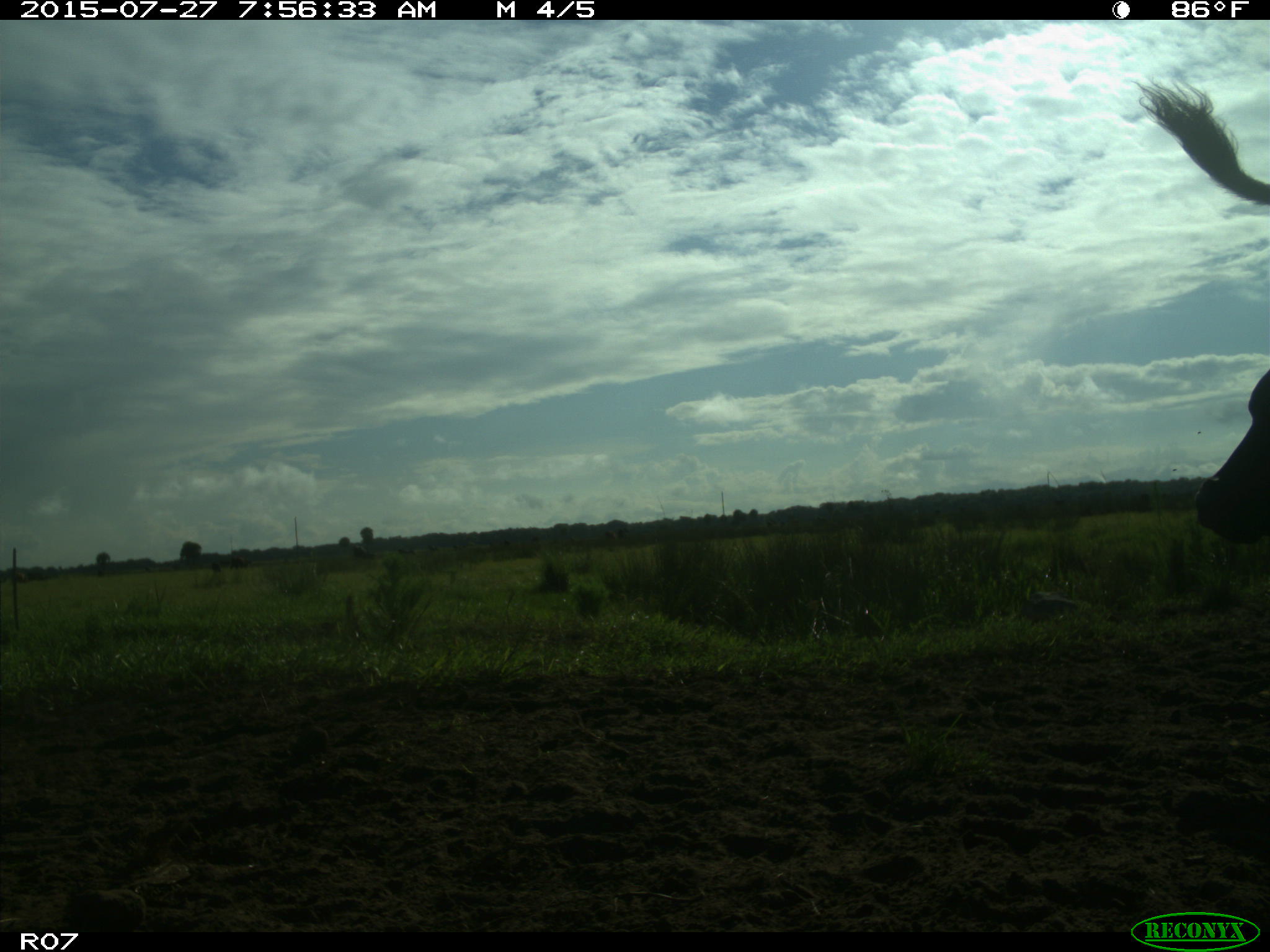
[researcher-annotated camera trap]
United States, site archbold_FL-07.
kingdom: Animalia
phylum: Chordata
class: Mammalia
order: Artiodactyla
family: Bovidae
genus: Bos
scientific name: Bos taurus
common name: domestic cow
Bos taurus (domestic cow).